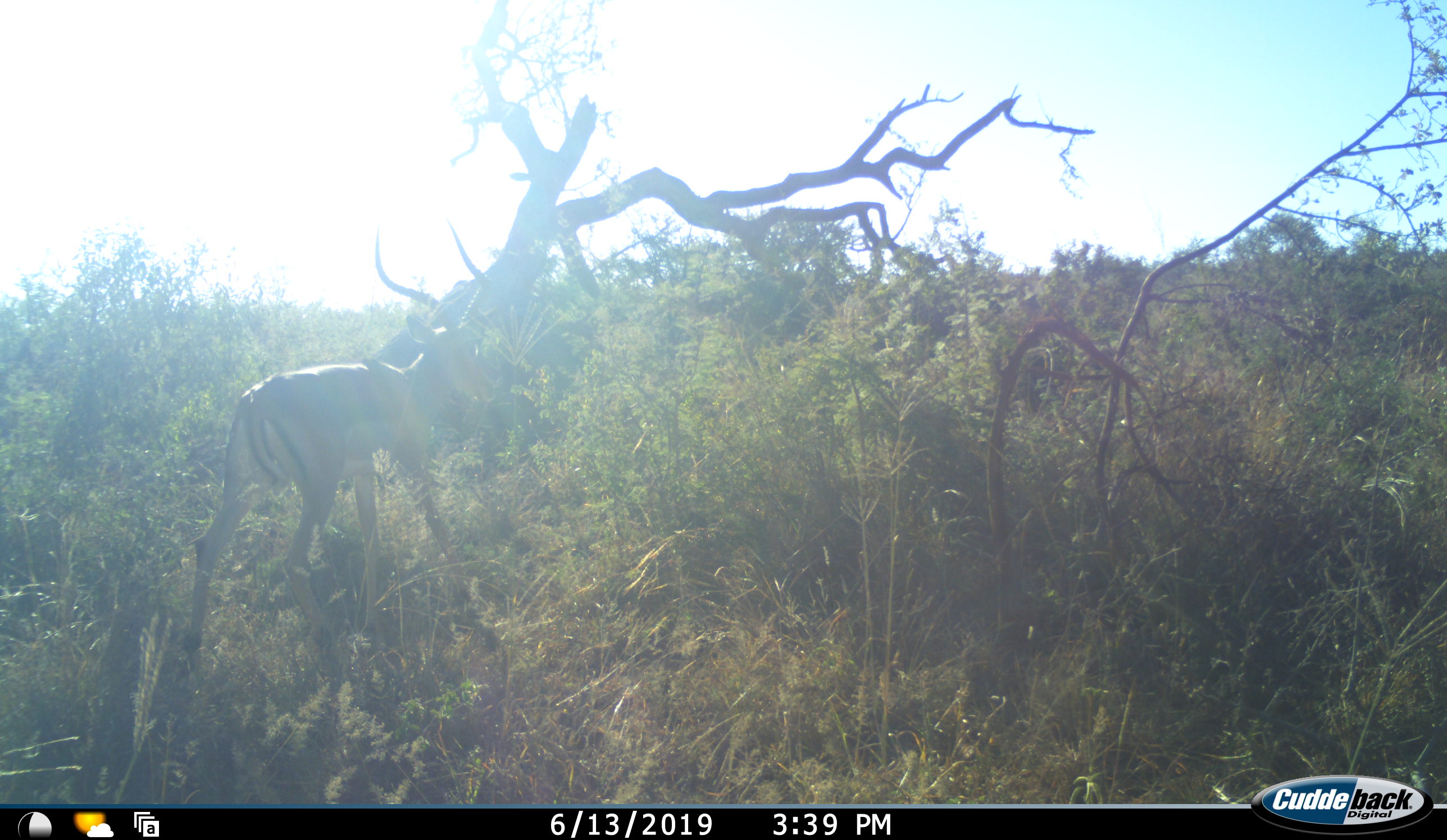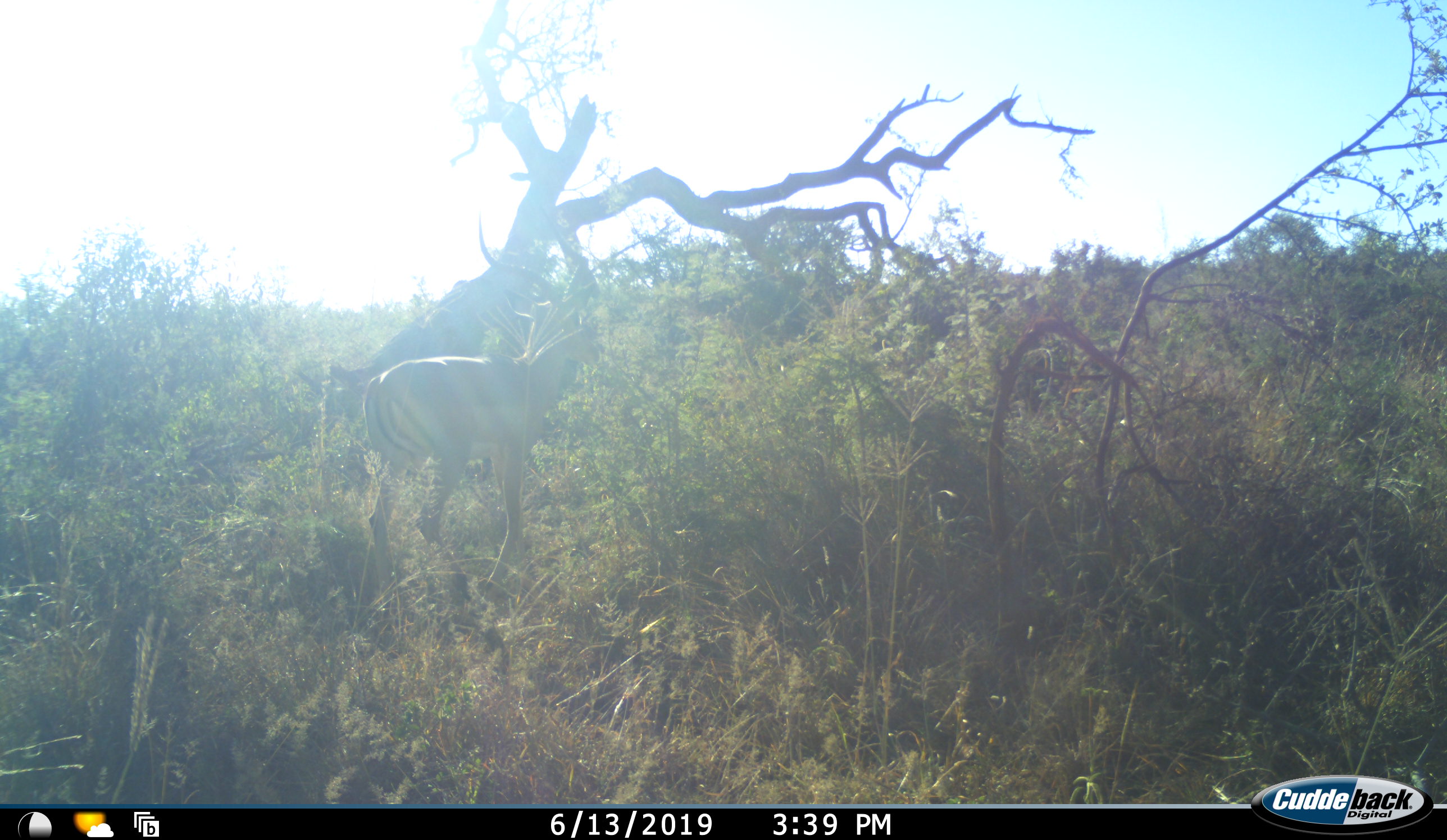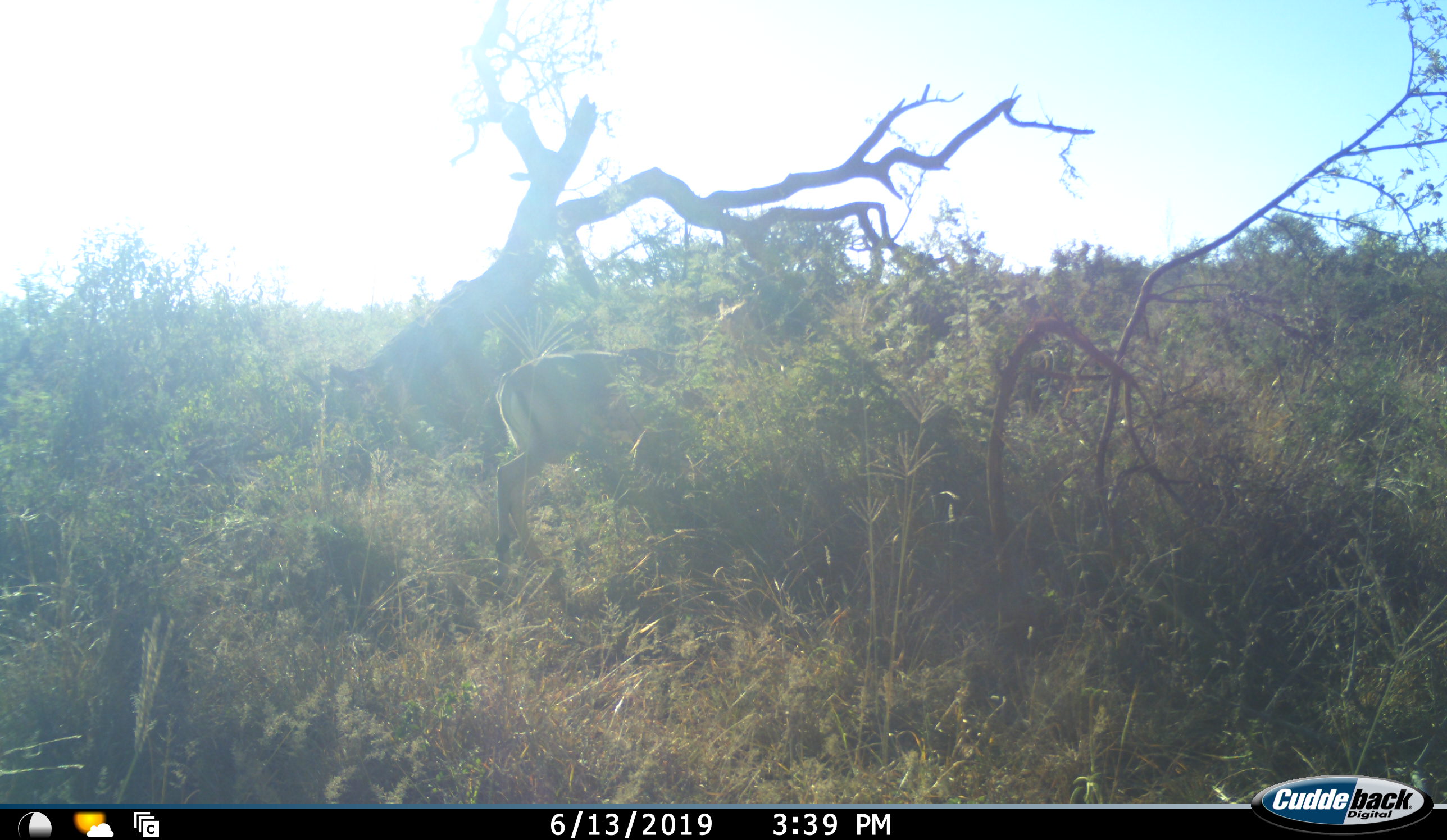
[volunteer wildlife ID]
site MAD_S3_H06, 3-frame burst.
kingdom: Animalia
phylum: Chordata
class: Mammalia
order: Artiodactyla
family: Bovidae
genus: Aepyceros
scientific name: Aepyceros melampus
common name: impala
Impala (Aepyceros melampus), count 1. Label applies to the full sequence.